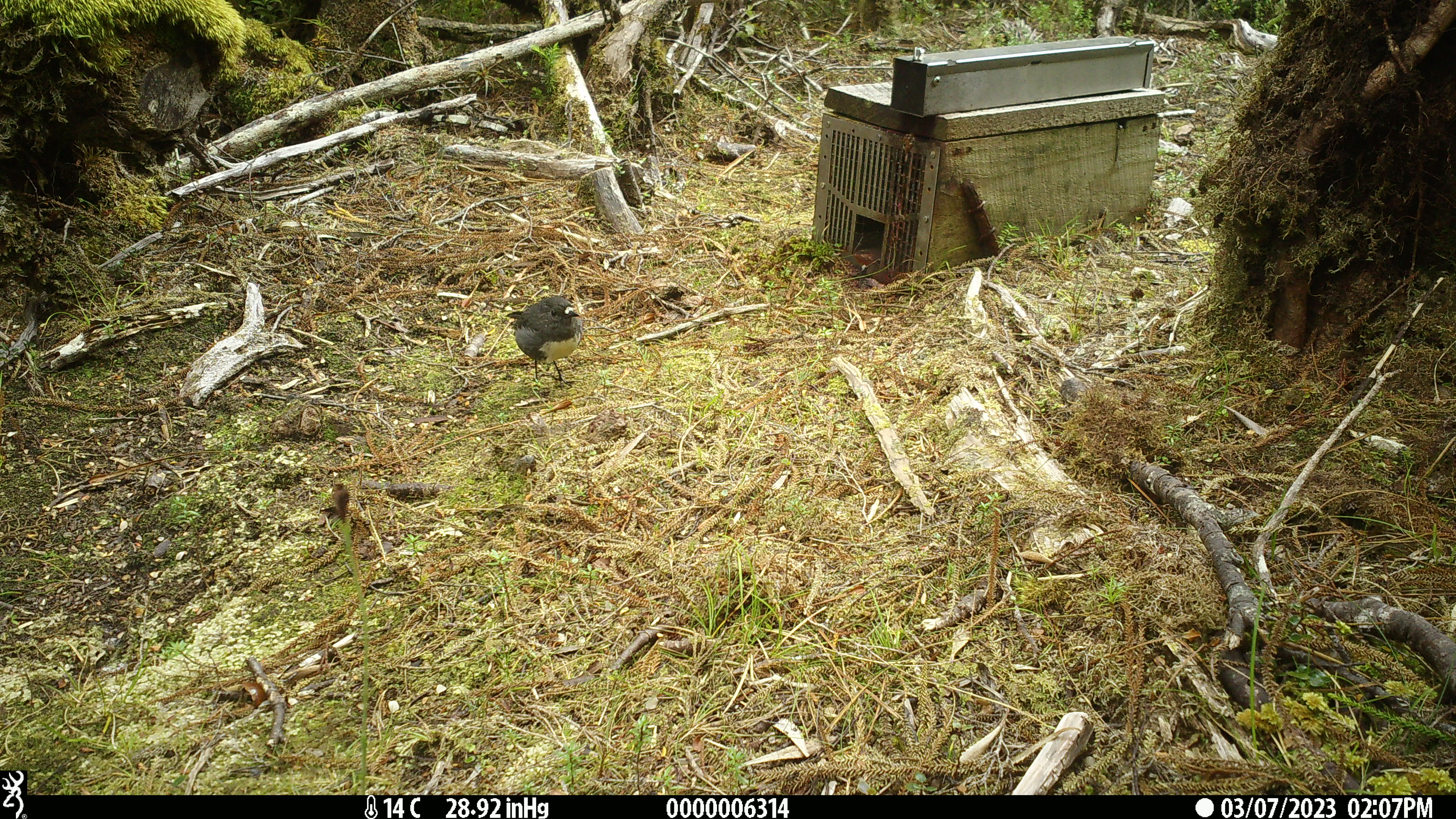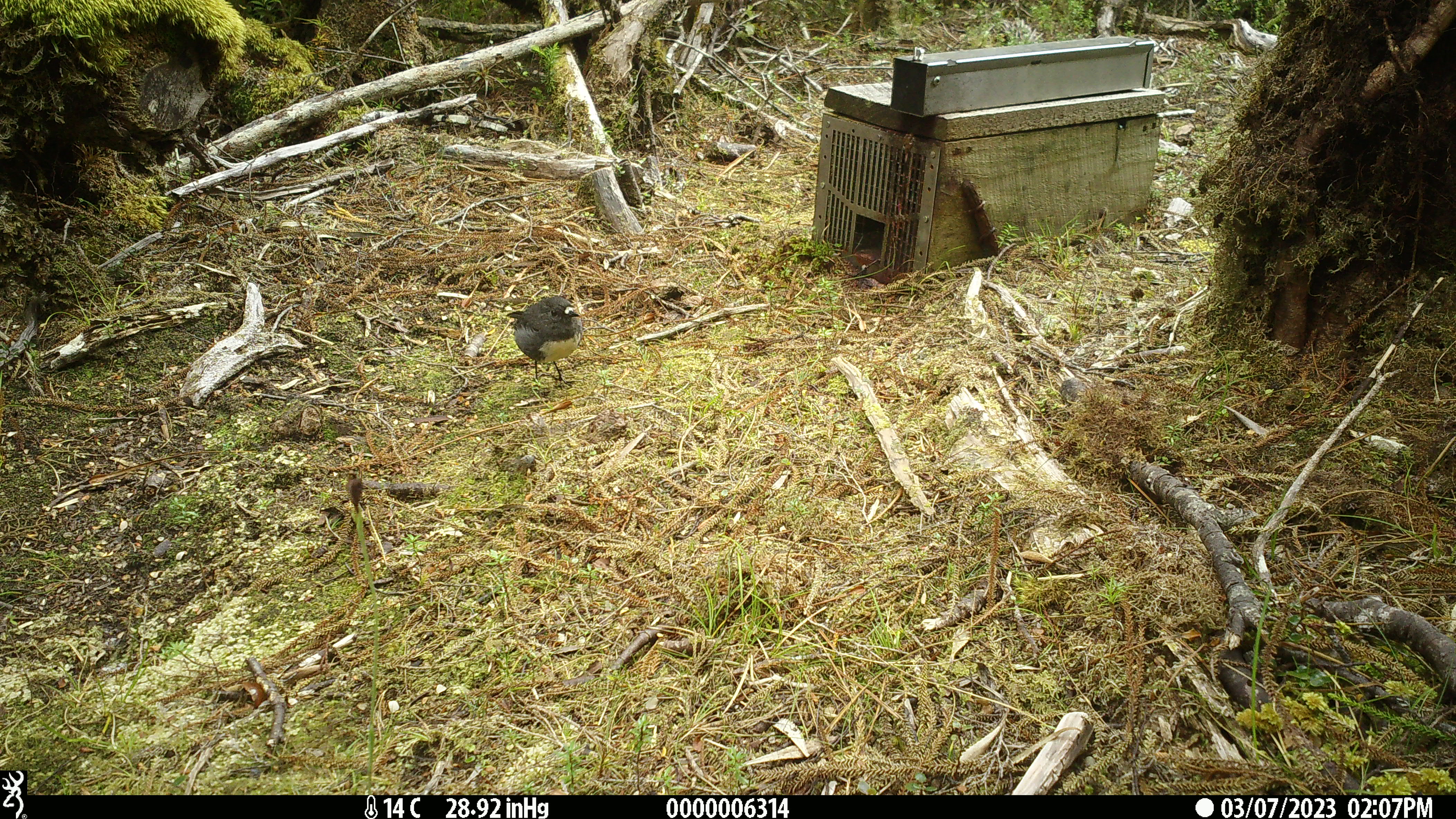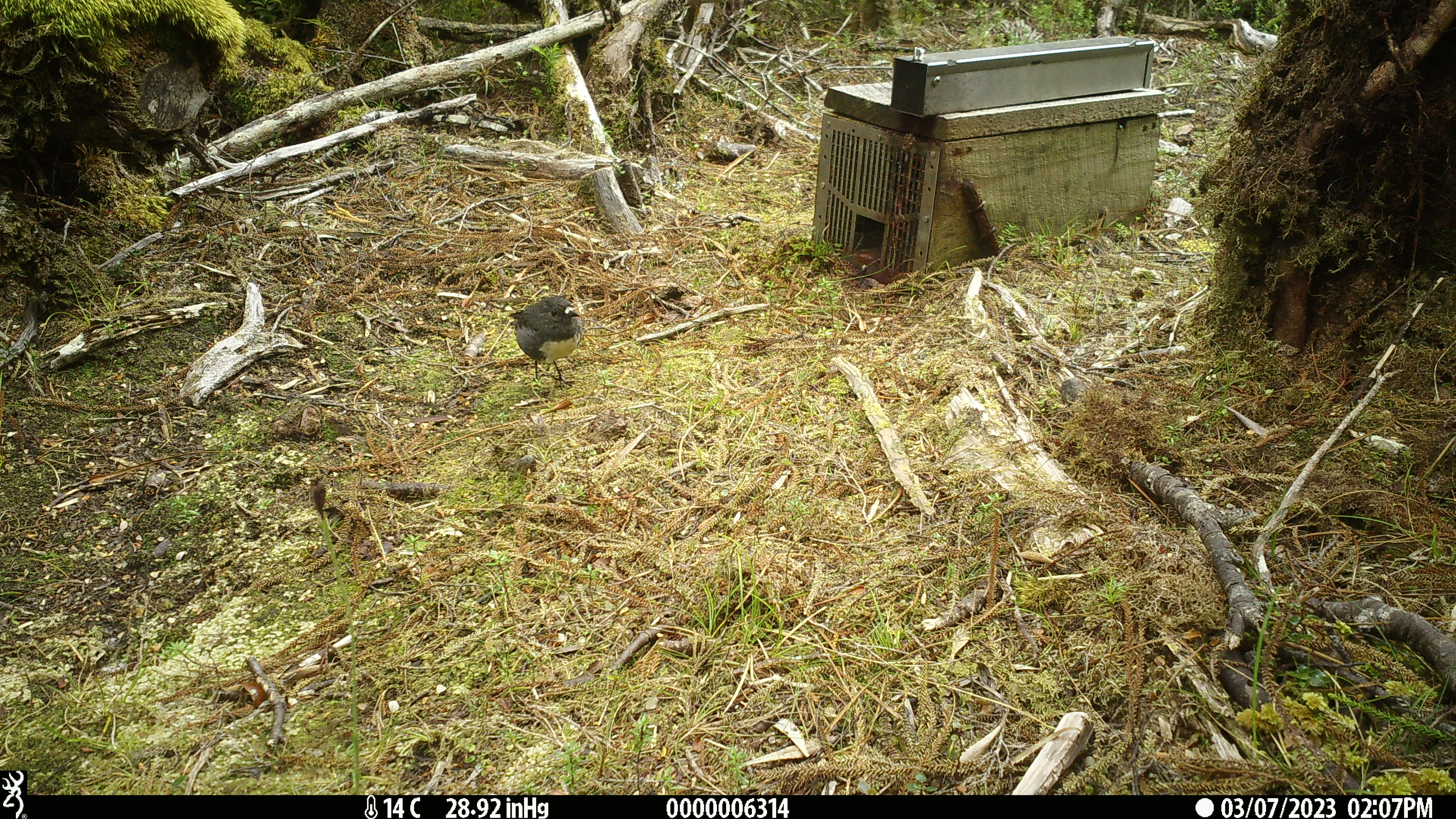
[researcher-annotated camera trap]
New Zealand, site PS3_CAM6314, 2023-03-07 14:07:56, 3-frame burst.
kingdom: Animalia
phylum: Chordata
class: Aves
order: Passeriformes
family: Petroicidae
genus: Petroica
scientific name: Petroica australis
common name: new zealand robin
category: robin